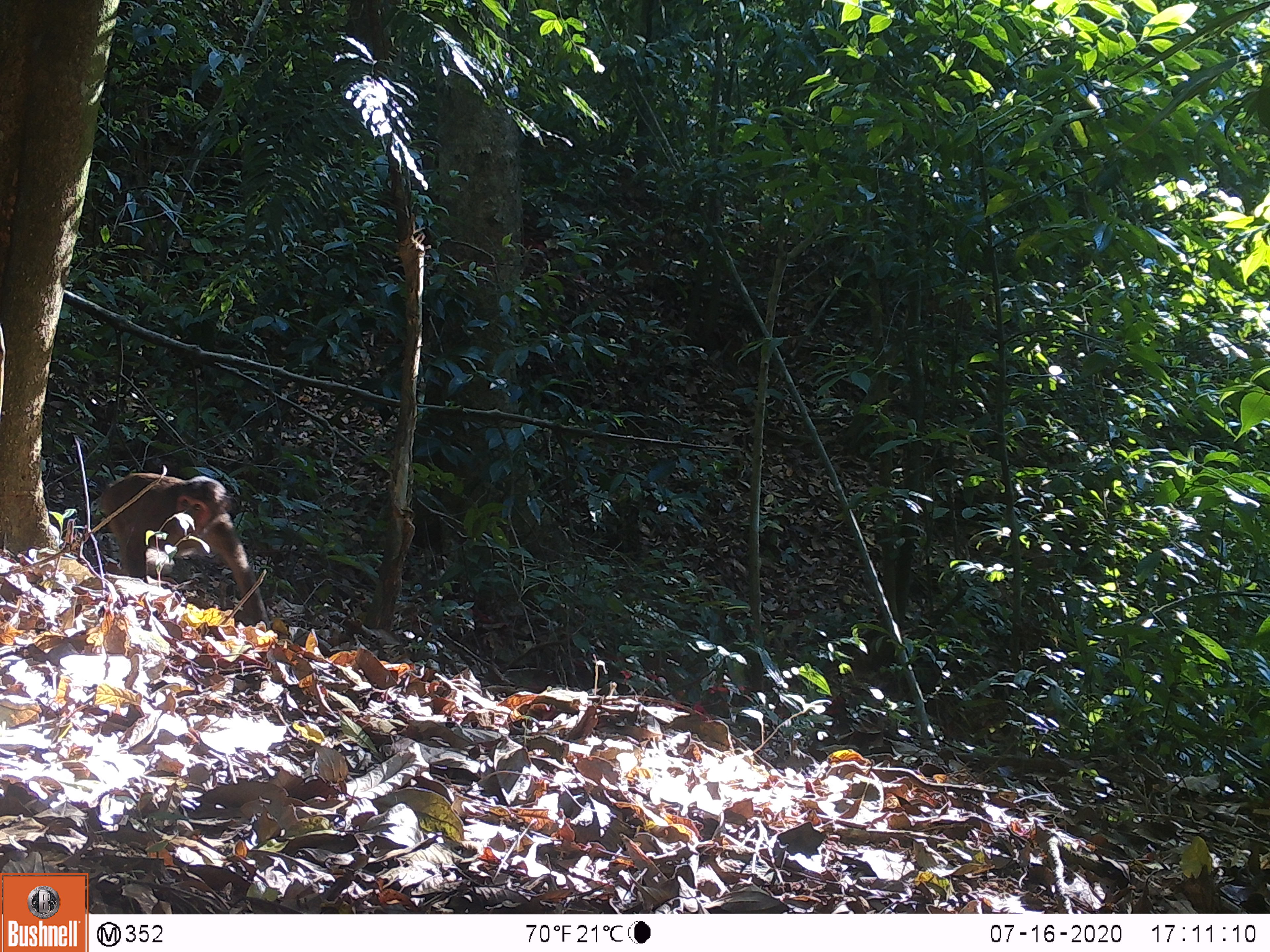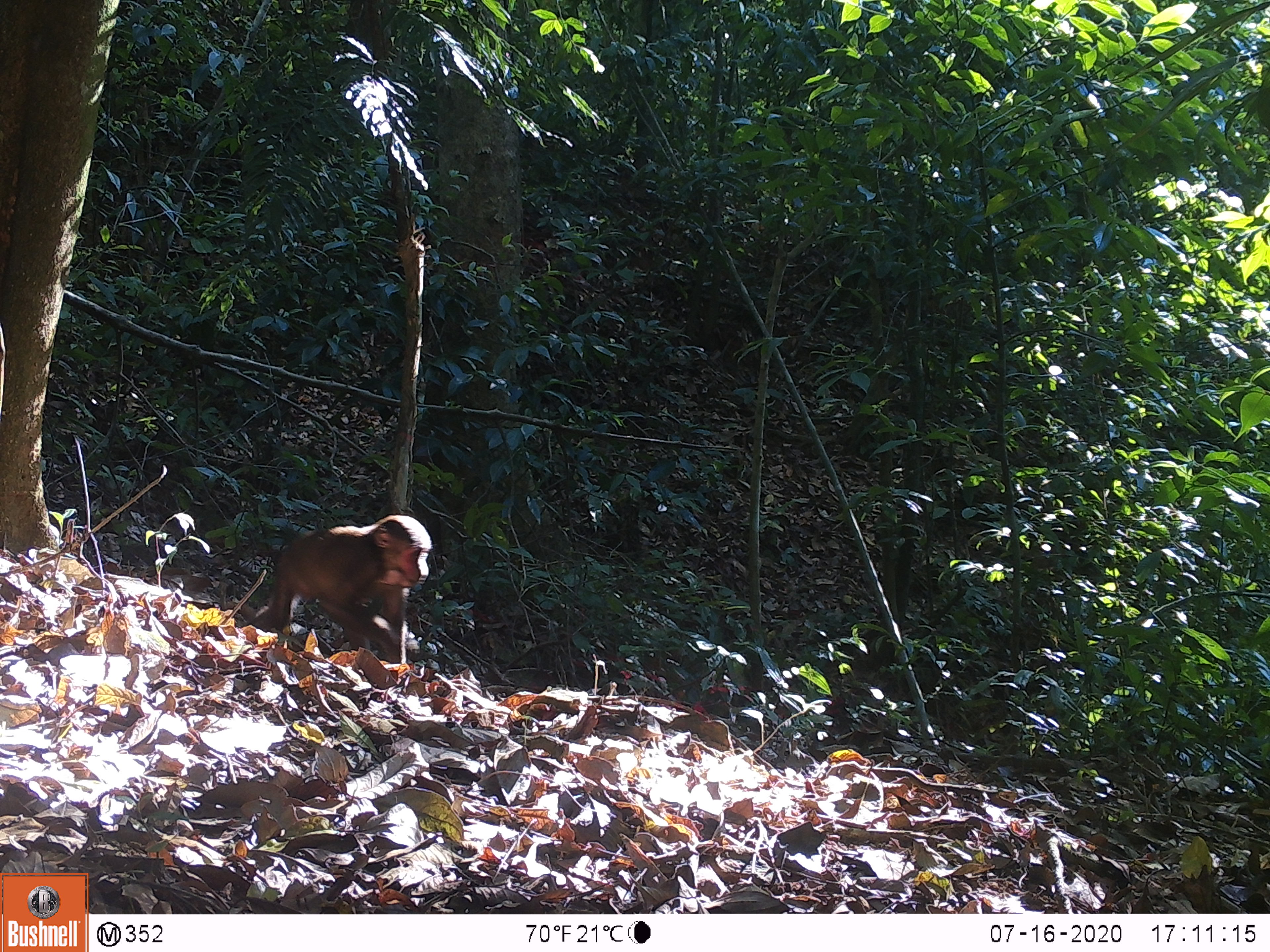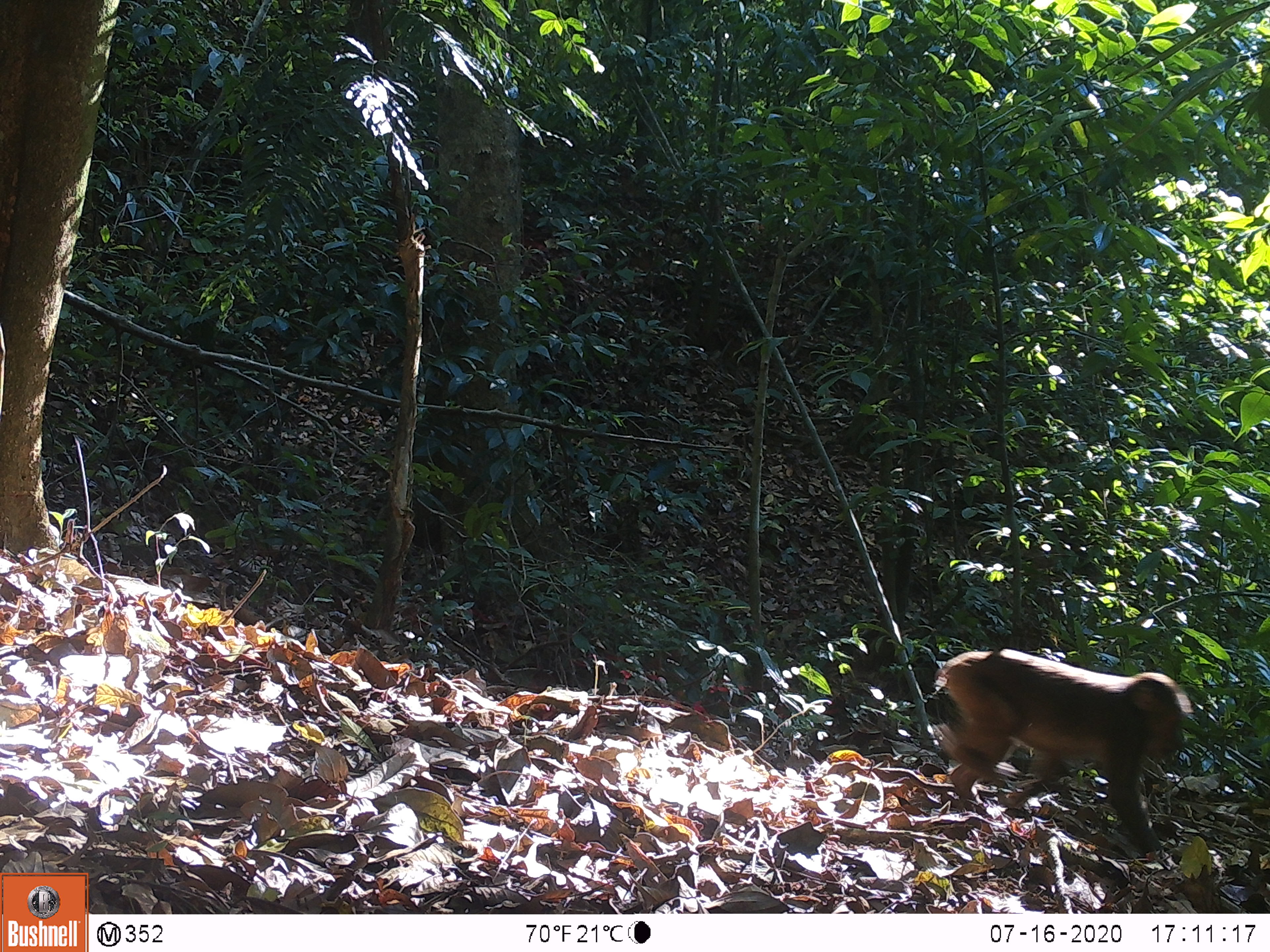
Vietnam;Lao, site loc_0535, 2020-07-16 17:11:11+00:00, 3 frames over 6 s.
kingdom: Animalia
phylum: Chordata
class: Mammalia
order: Primates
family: Cercopithecidae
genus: Macaca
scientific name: Macaca arctoides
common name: stump-tailed macaque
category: stump tailed macaque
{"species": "stump tailed macaque (stump-tailed macaque) (Macaca arctoides)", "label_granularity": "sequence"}